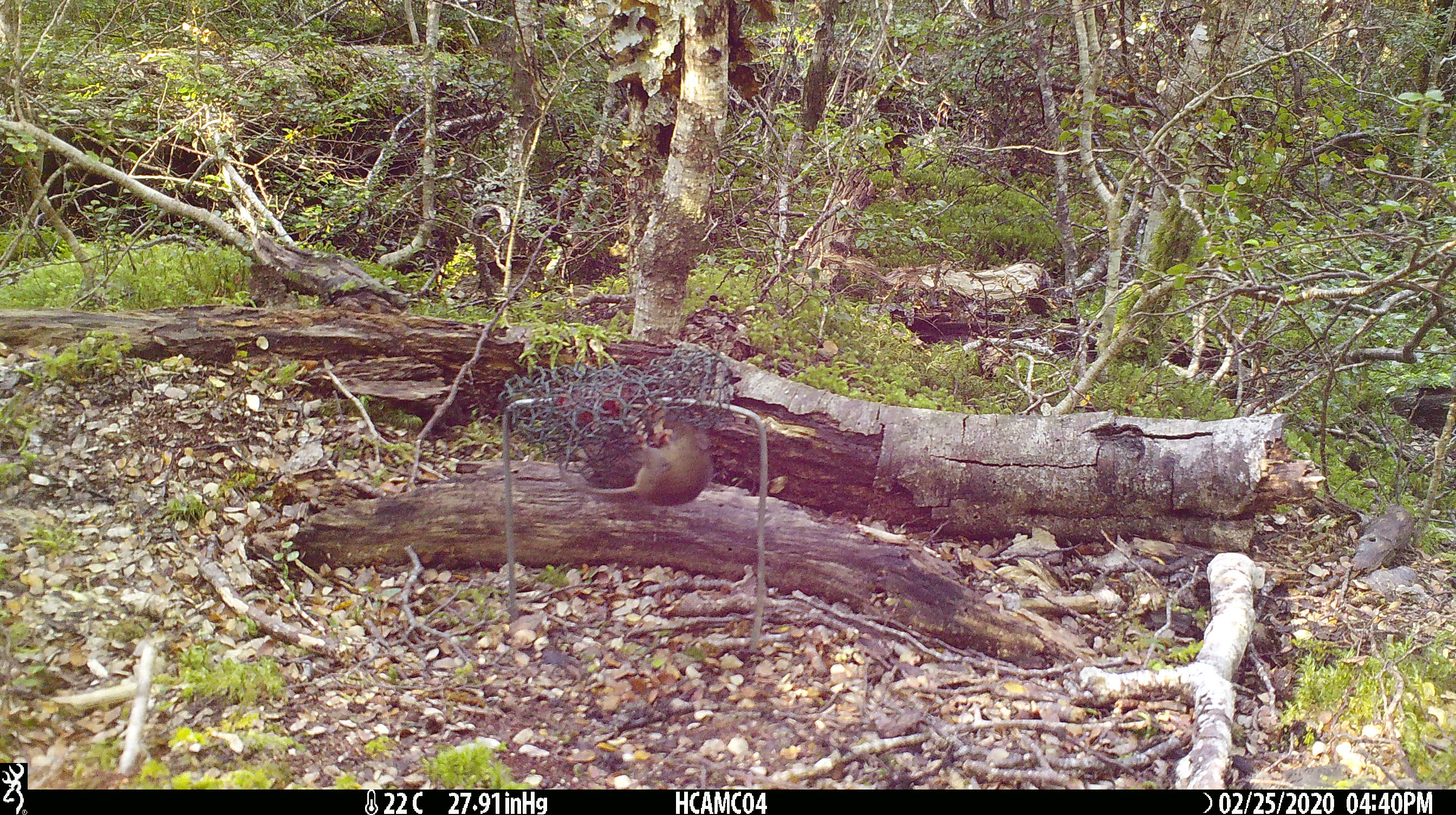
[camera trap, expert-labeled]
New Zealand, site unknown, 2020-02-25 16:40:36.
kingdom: Animalia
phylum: Chordata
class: Mammalia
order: Rodentia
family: Muridae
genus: Mus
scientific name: Mus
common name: mouse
Mouse (Mus).